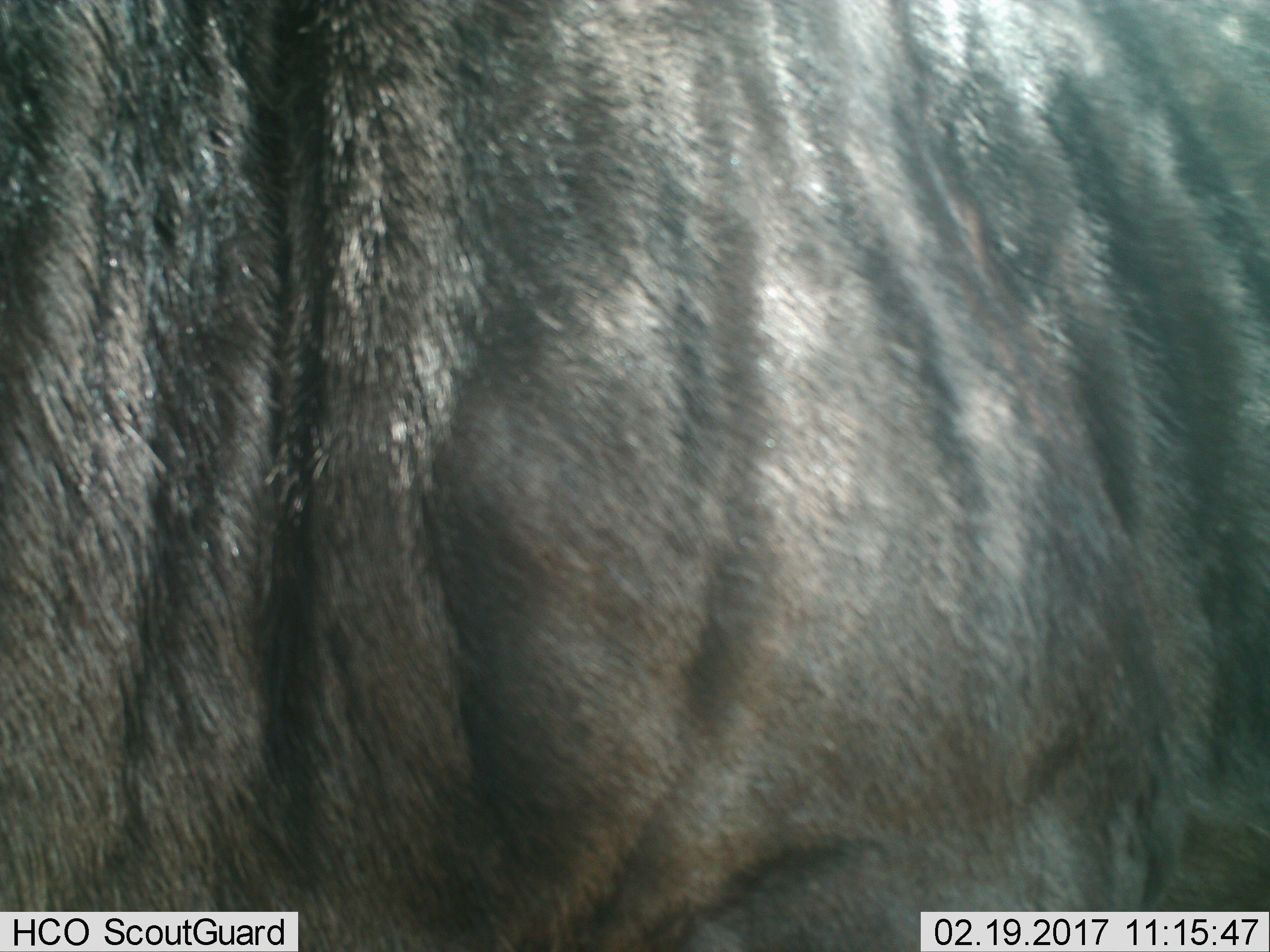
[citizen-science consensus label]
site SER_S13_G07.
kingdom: Animalia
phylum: Chordata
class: Mammalia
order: Artiodactyla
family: Bovidae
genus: Connochaetes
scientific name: Connochaetes taurinus taurinus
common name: blue wildebeest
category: wildebeestblue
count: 1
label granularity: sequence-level